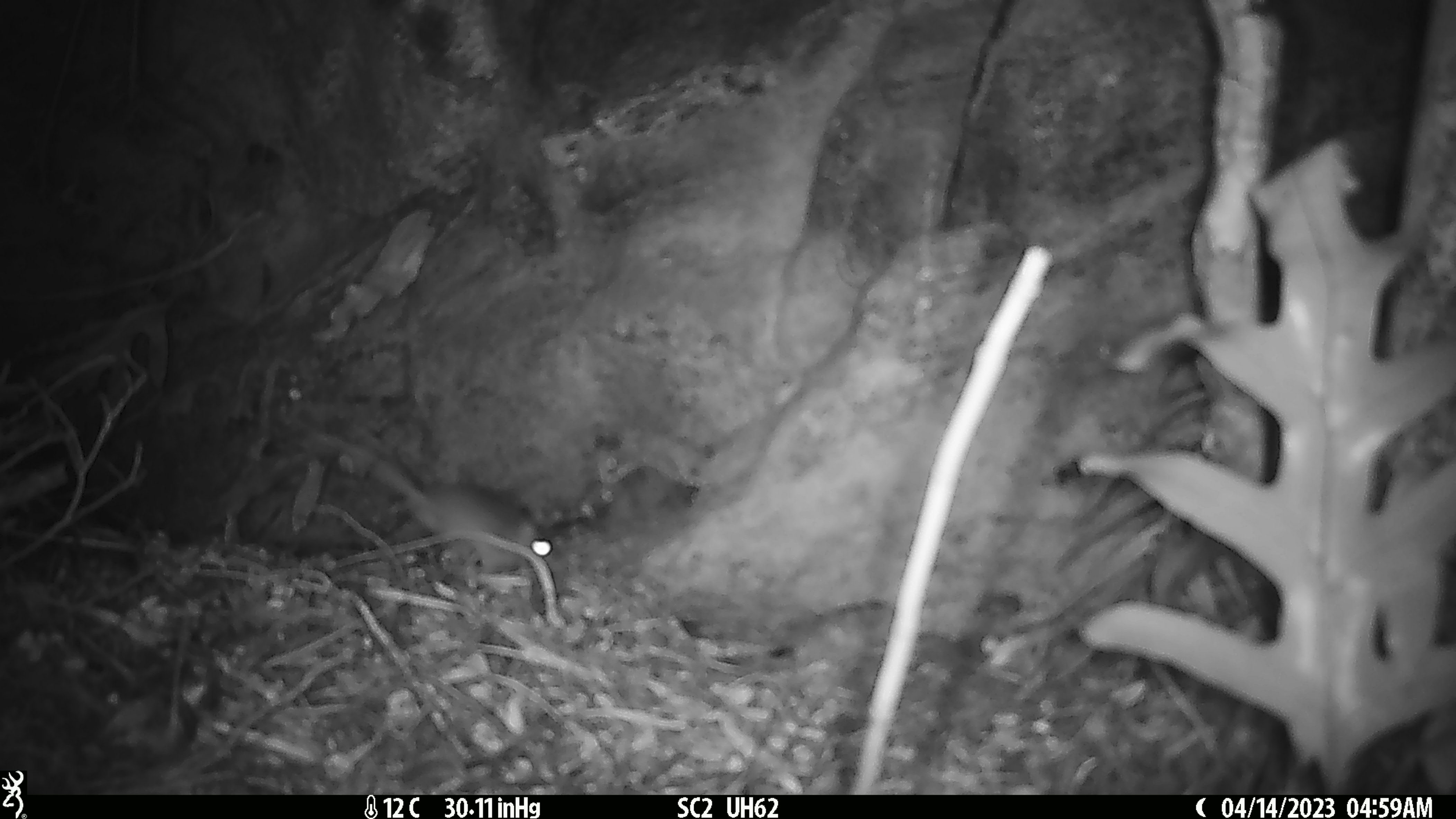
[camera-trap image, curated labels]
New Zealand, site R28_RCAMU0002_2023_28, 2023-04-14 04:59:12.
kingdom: Animalia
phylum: Chordata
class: Mammalia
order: Rodentia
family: Muridae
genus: Mus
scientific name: Mus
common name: mouse